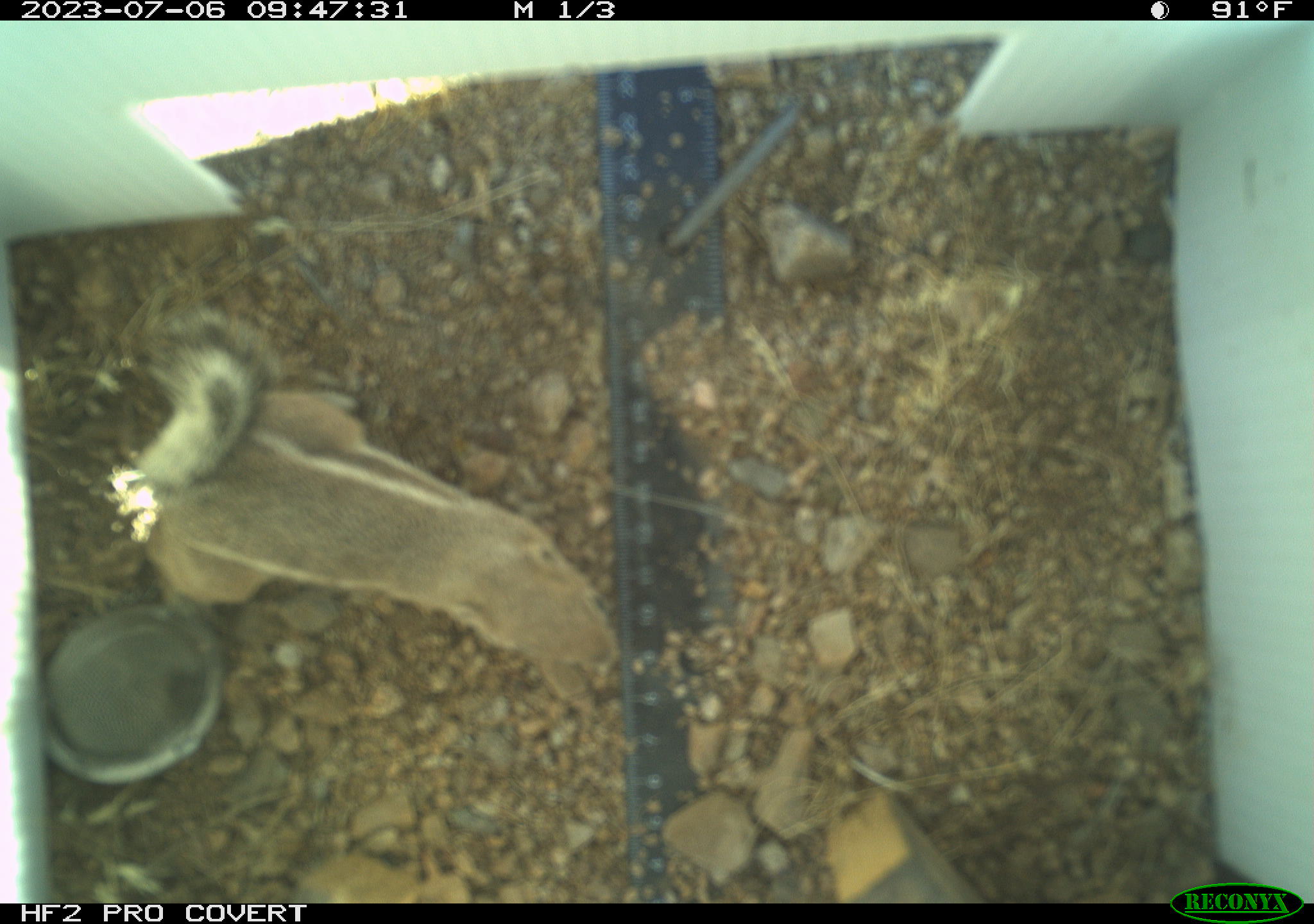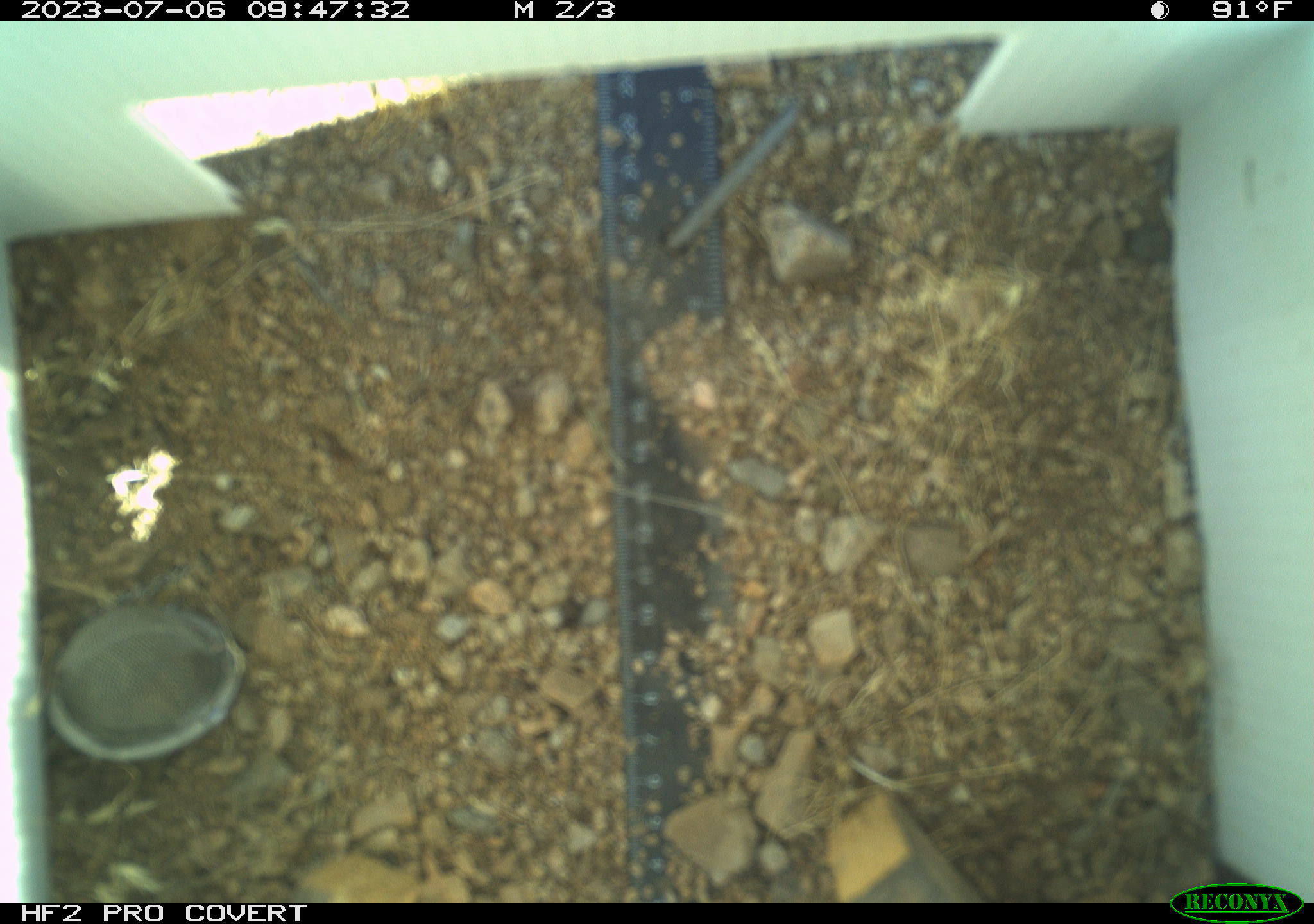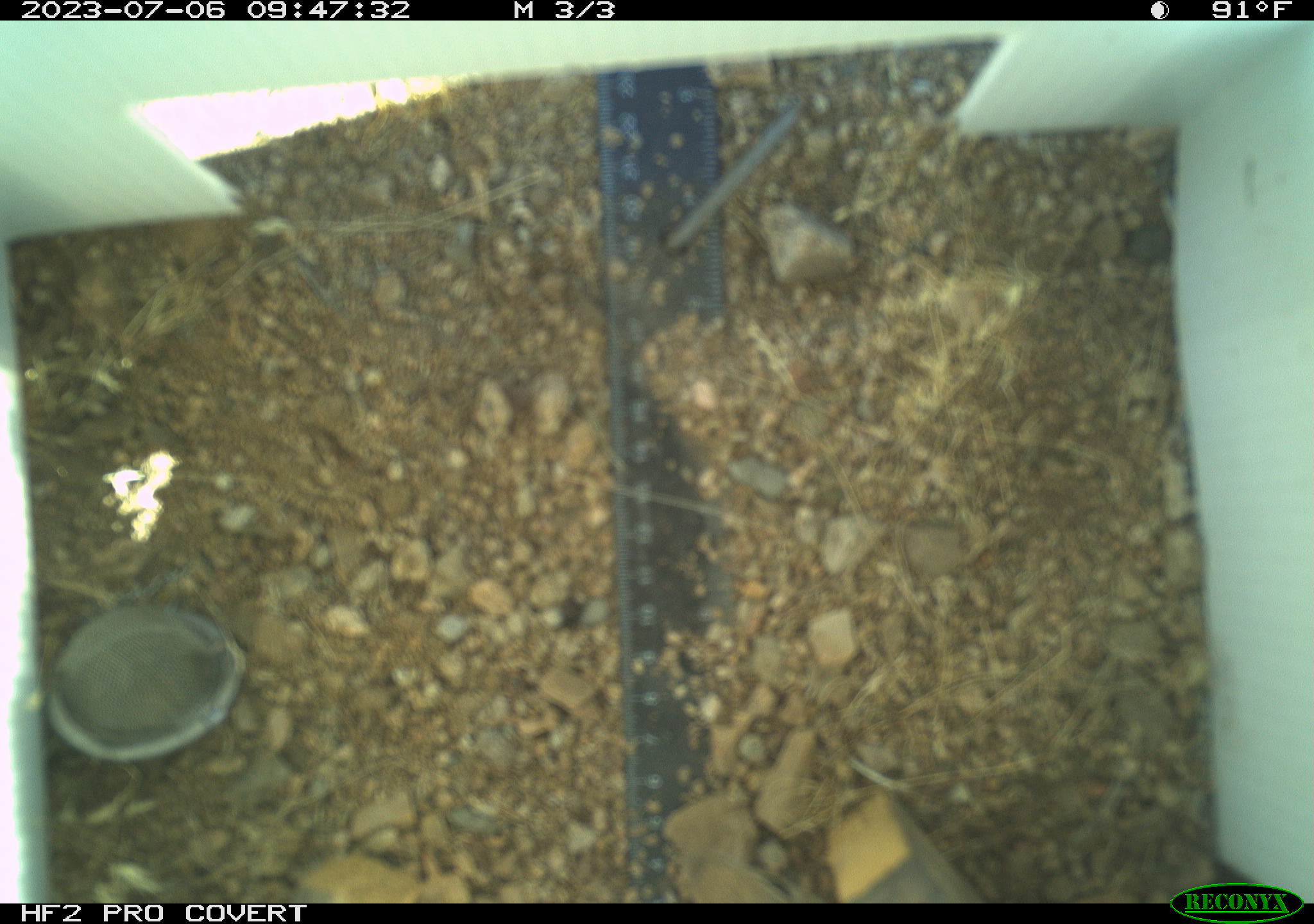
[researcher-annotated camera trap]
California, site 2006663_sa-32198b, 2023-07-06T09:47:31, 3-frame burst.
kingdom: Animalia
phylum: Chordata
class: Mammalia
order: Rodentia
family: Sciuridae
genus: Ammospermophilus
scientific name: Ammospermophilus leucurus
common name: white-tailed antelope squirrel